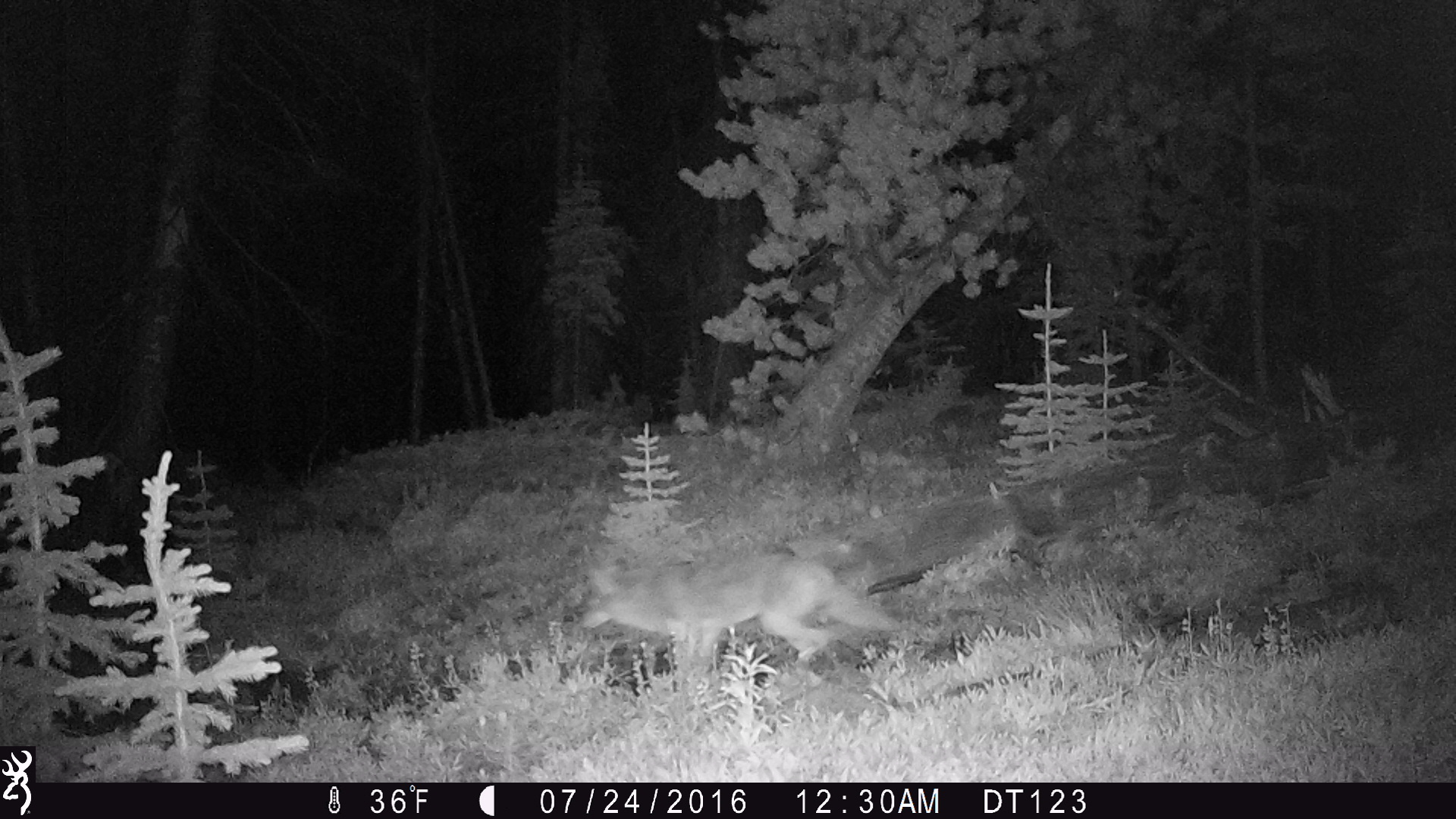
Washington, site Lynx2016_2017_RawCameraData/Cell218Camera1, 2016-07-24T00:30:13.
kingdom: Animalia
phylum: Chordata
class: Mammalia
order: Carnivora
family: Canidae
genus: Canis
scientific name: Canis latrans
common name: coyote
Canis latrans (coyote). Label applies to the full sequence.